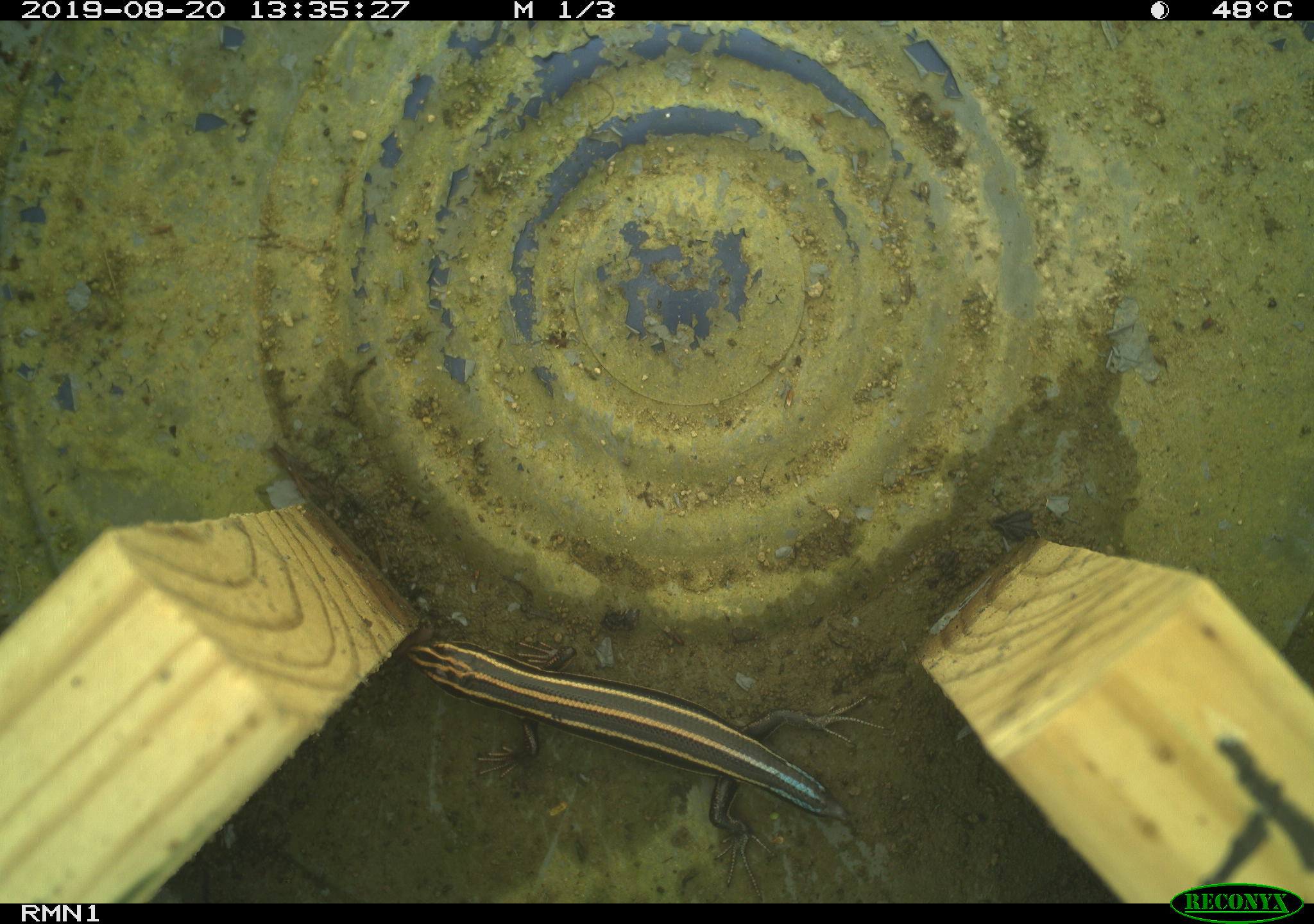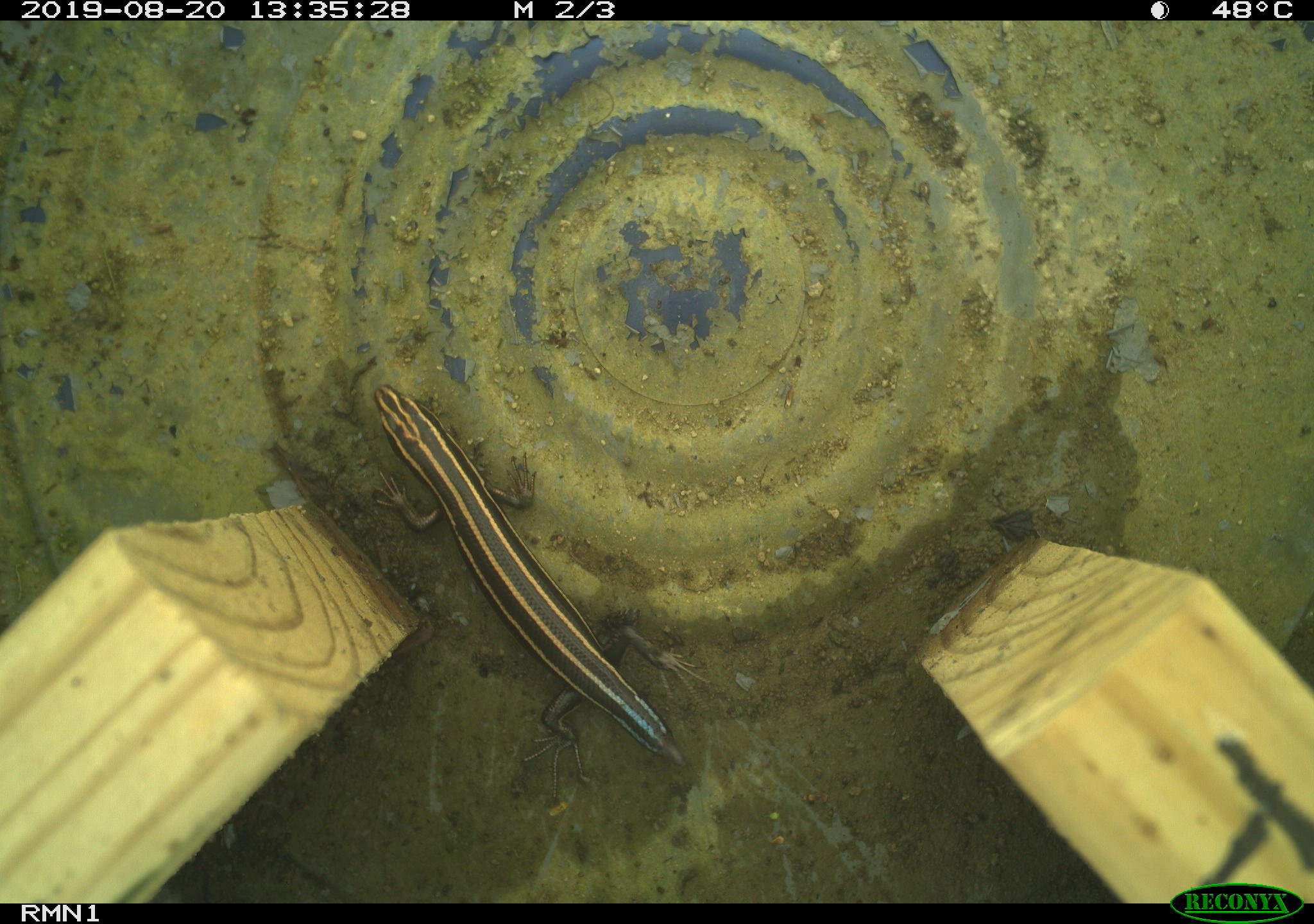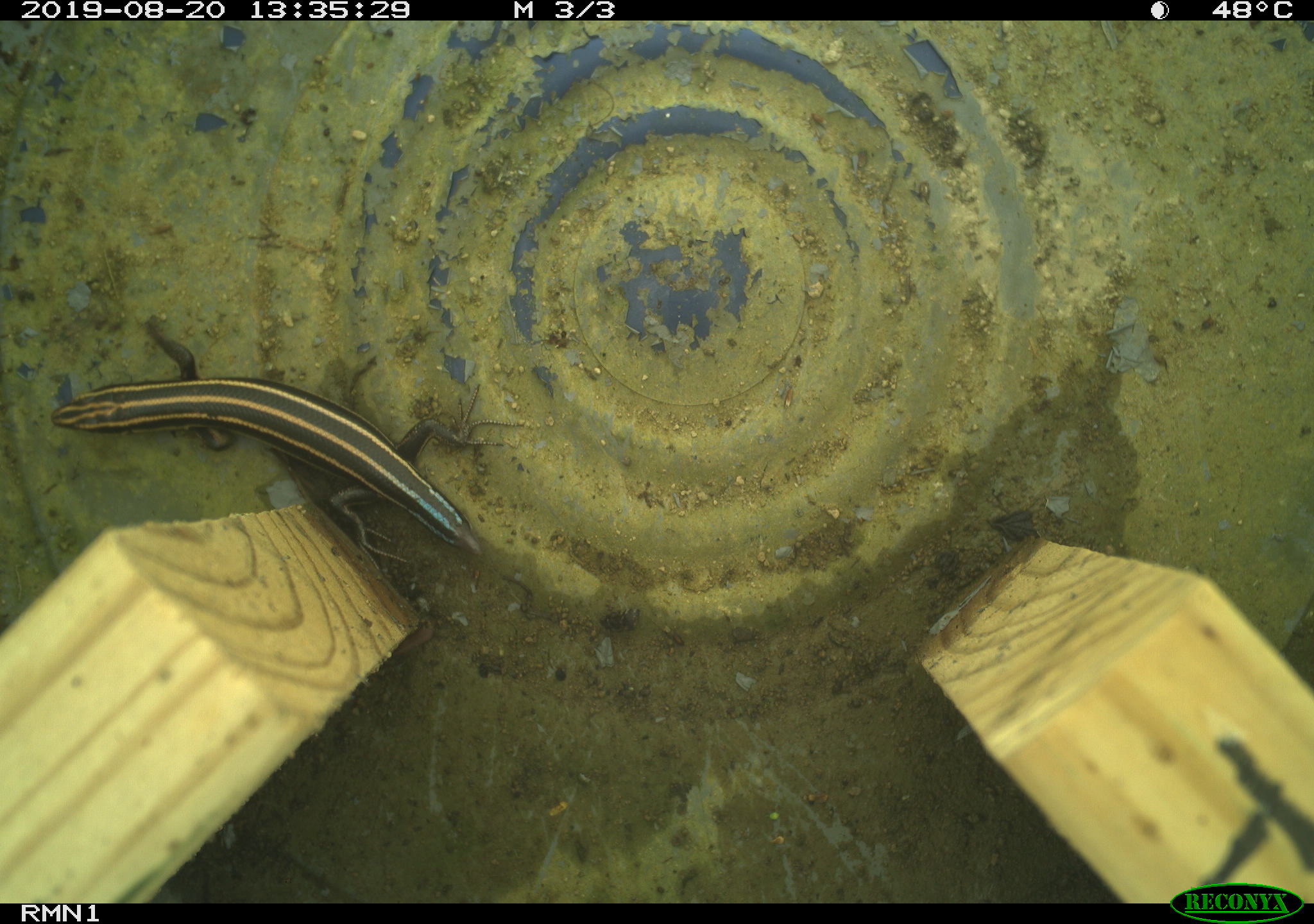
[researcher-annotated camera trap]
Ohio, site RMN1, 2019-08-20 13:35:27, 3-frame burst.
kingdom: Animalia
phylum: Chordata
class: Reptilia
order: Squamata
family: Scincidae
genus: Plestiodon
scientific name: Plestiodon fasciatus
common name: common five-lined skink